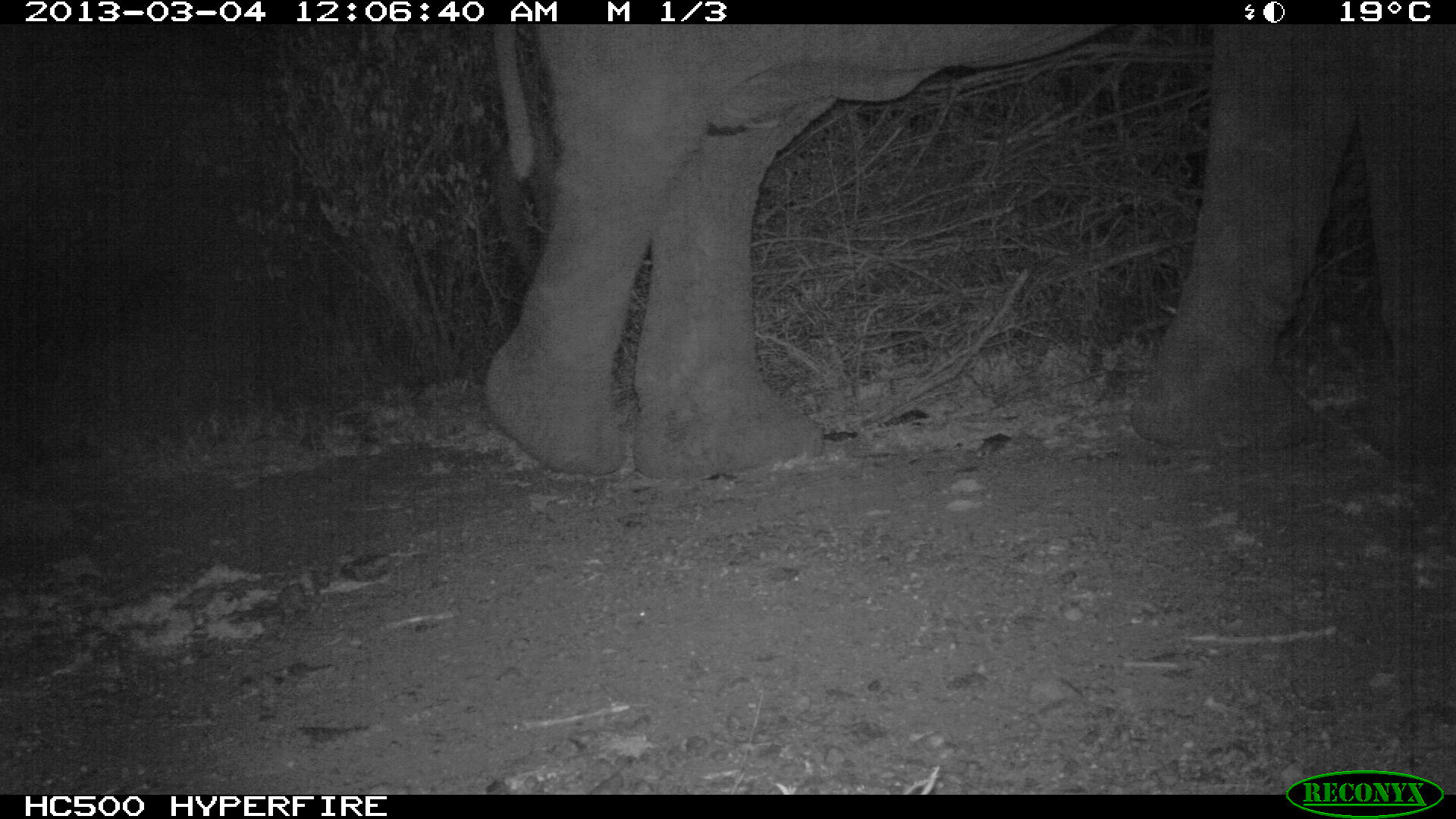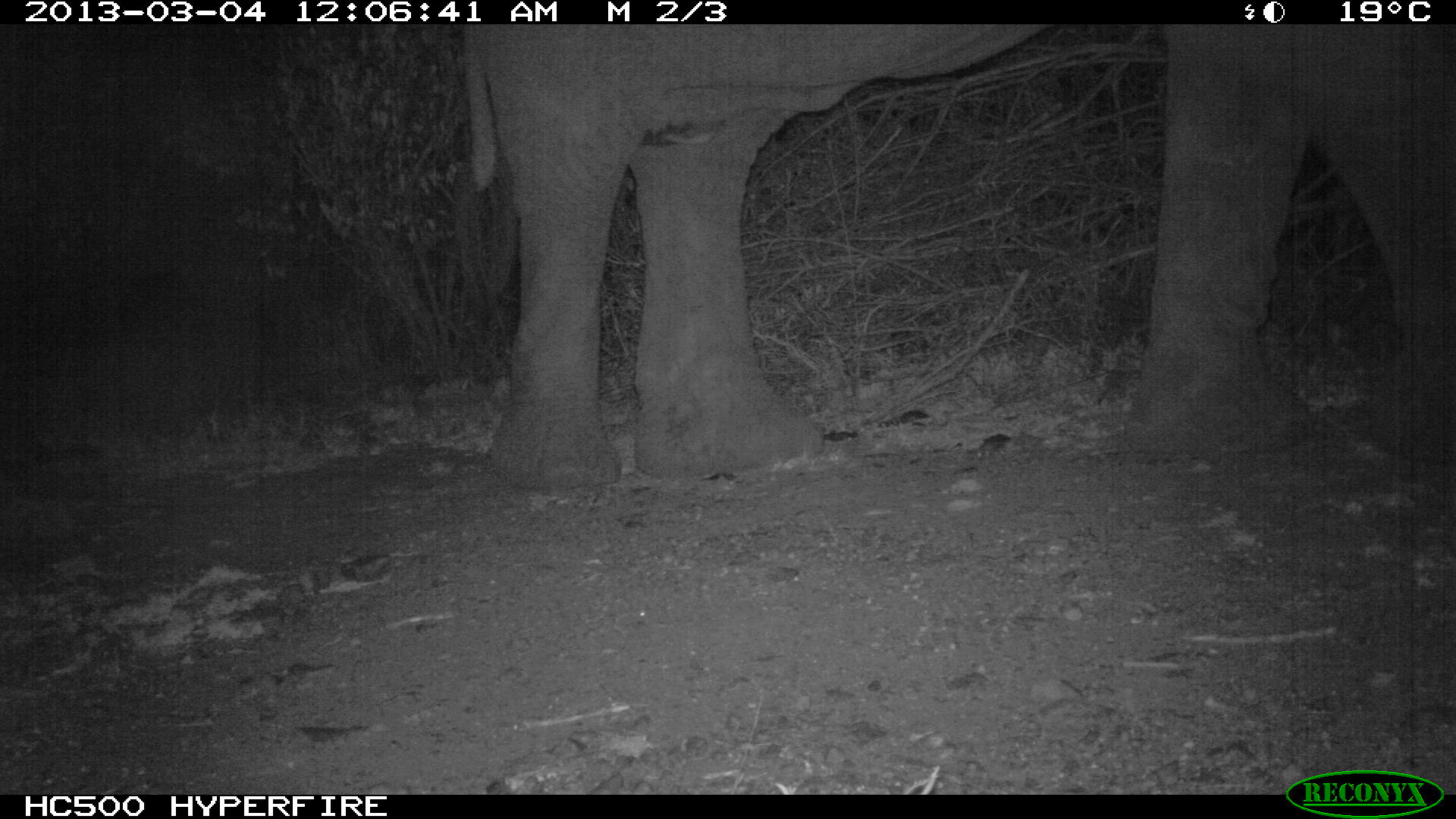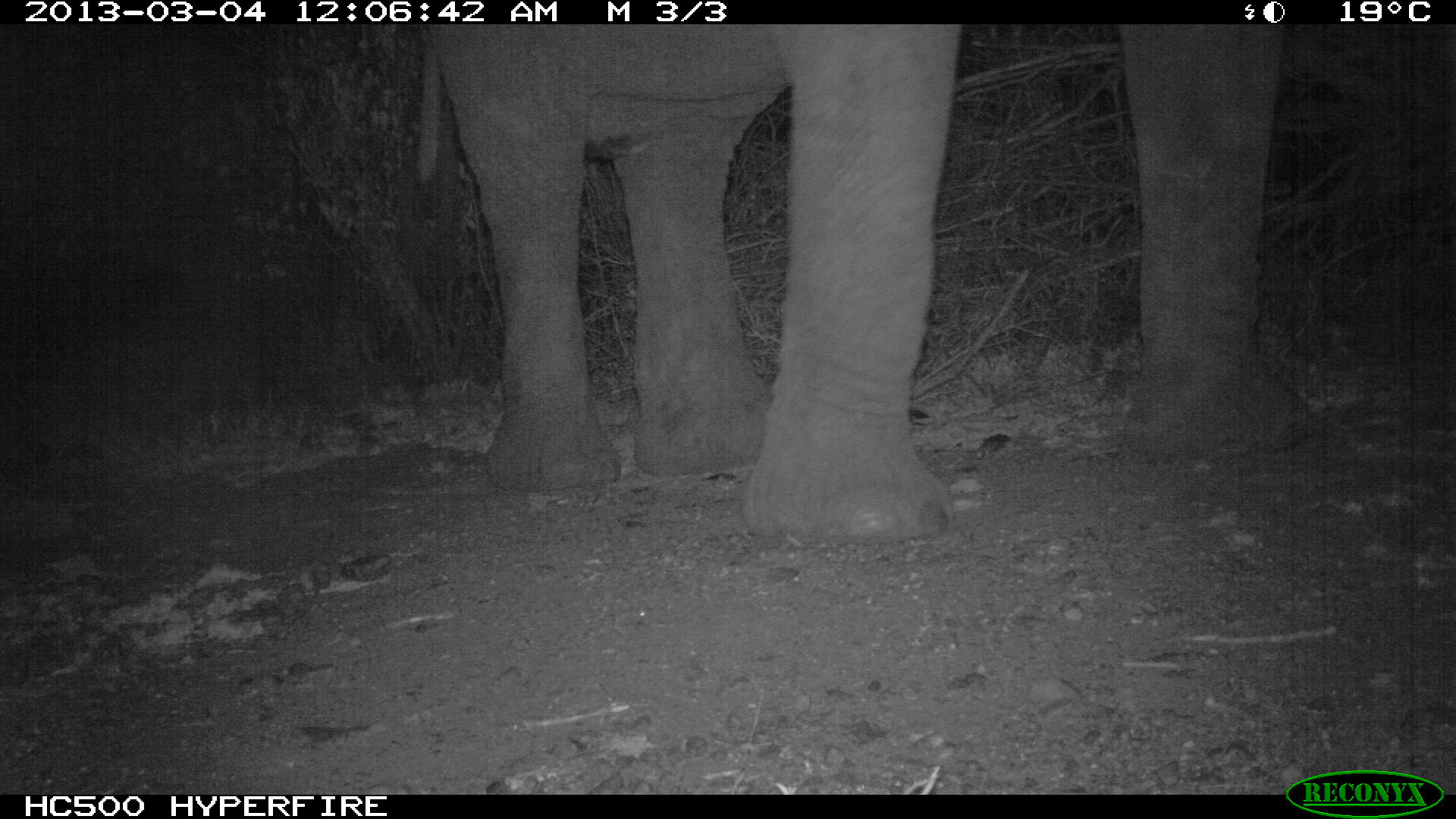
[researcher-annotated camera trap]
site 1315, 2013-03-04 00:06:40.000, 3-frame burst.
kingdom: Animalia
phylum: Chordata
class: Mammalia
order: Proboscidea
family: Elephantidae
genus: Loxodonta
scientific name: Loxodonta africana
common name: african bush elephant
Loxodonta africana (african bush elephant), count 1.